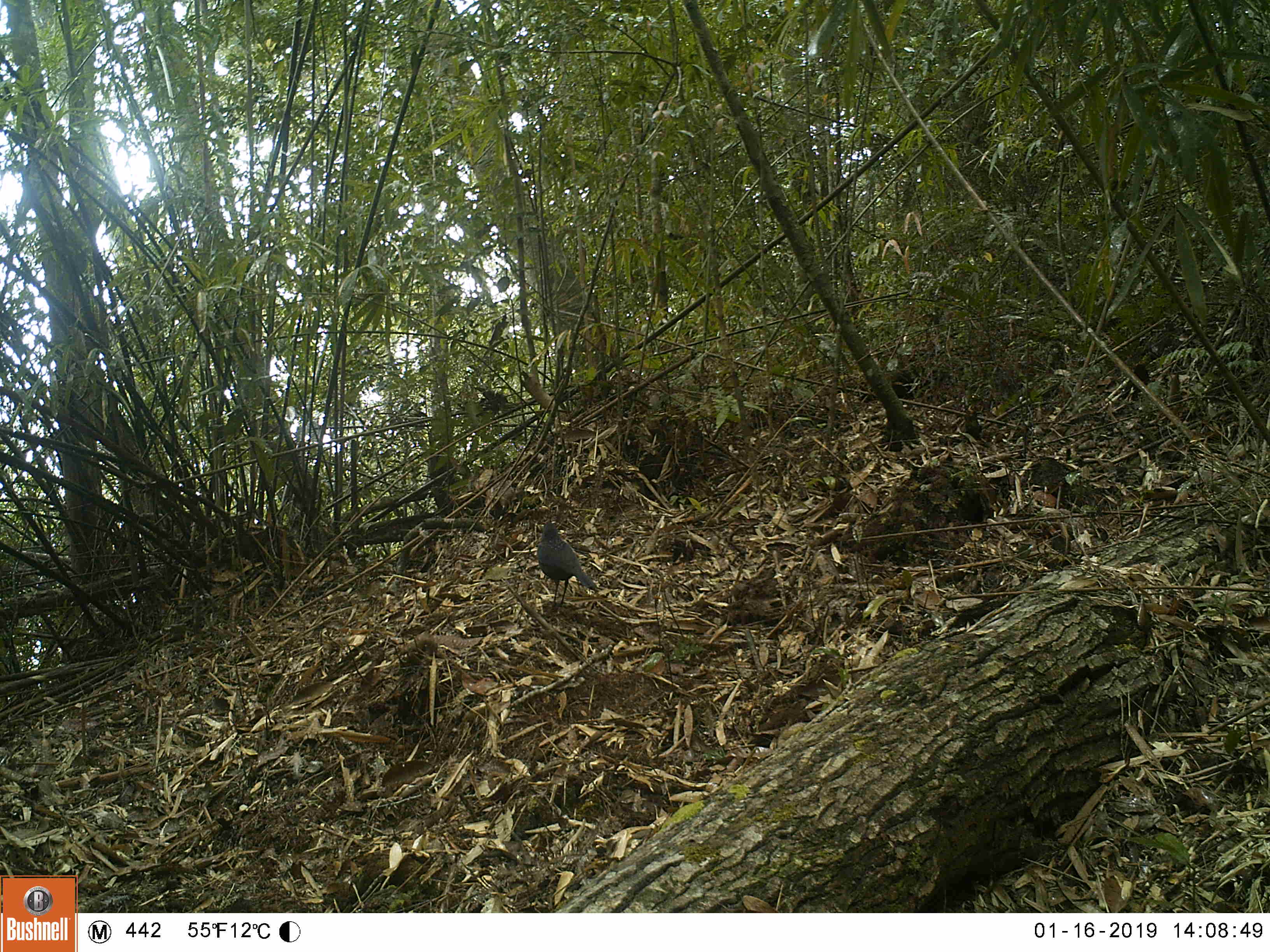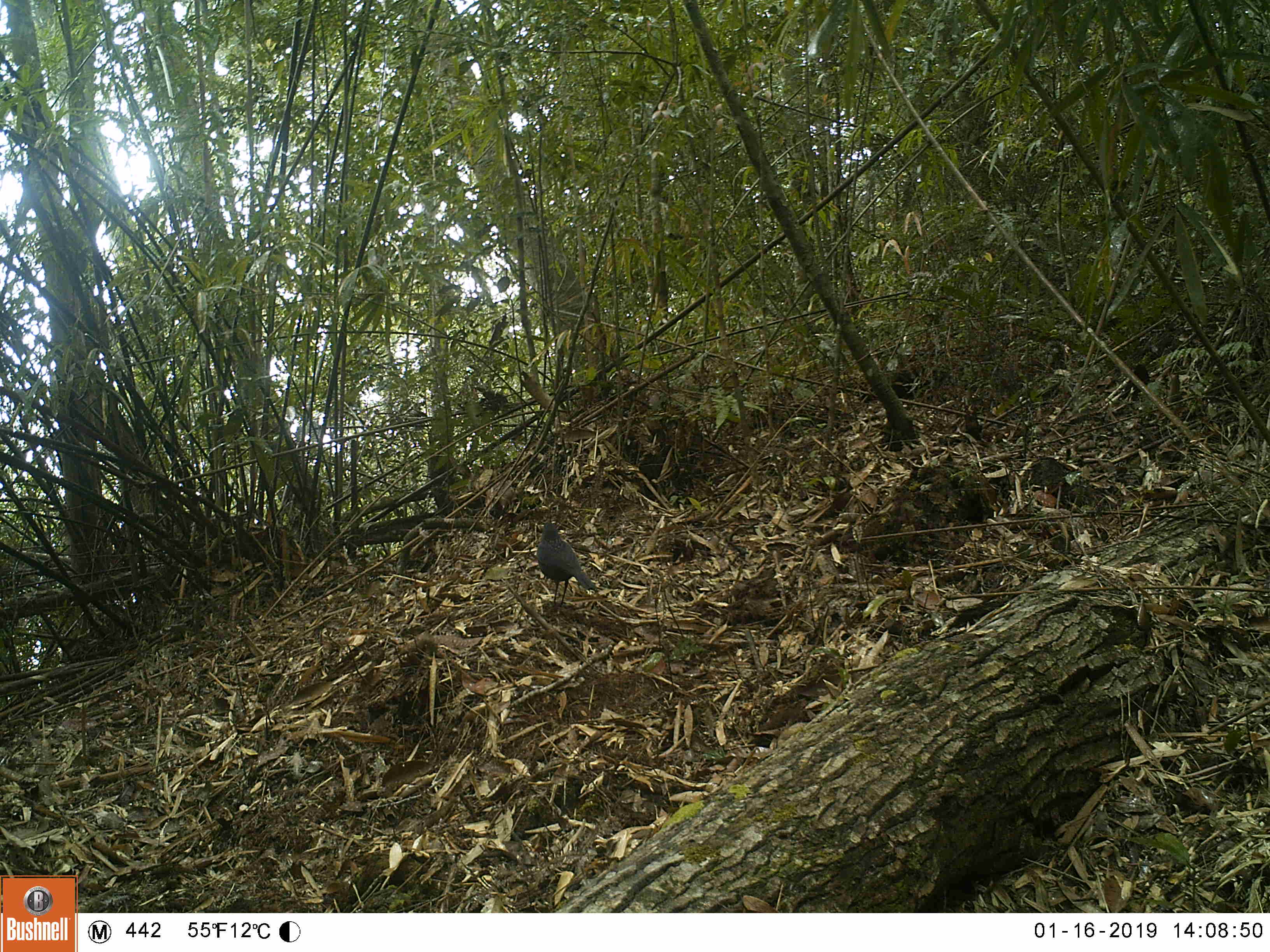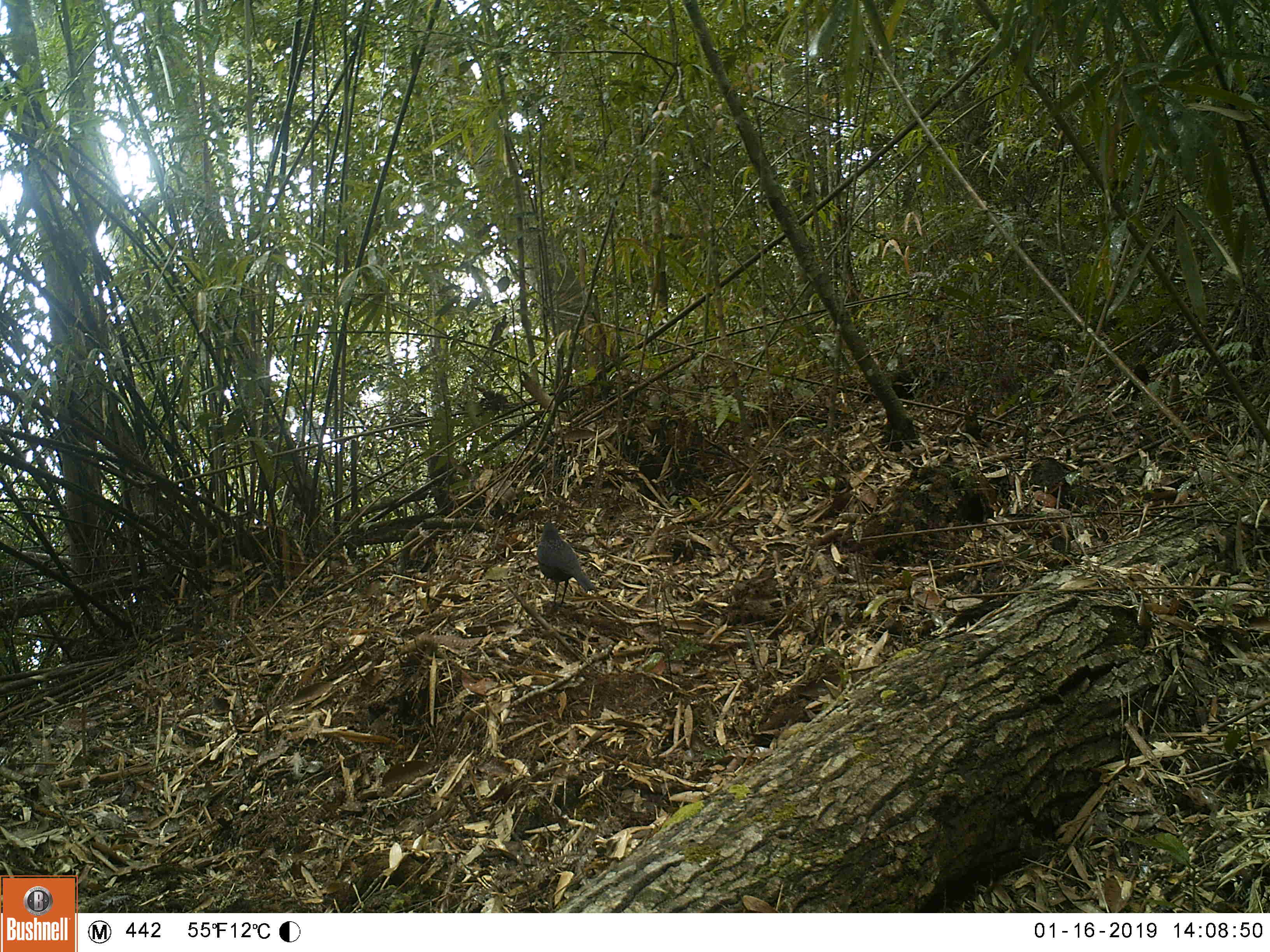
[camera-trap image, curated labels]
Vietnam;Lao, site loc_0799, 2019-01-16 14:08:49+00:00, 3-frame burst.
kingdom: Animalia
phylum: Chordata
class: Aves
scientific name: Aves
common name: bird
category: unidentified bird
Unidentified bird (bird) (Aves). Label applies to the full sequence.